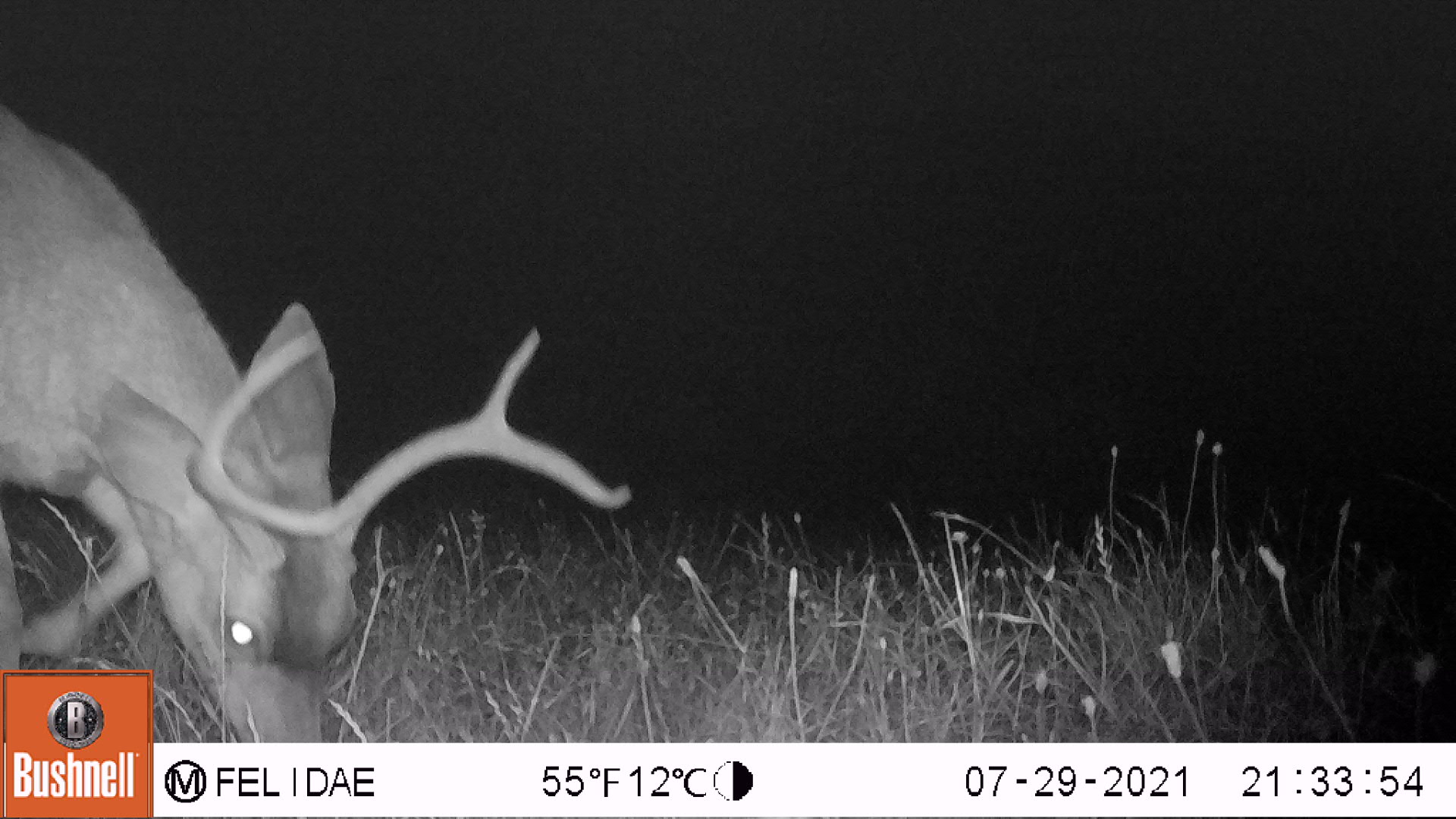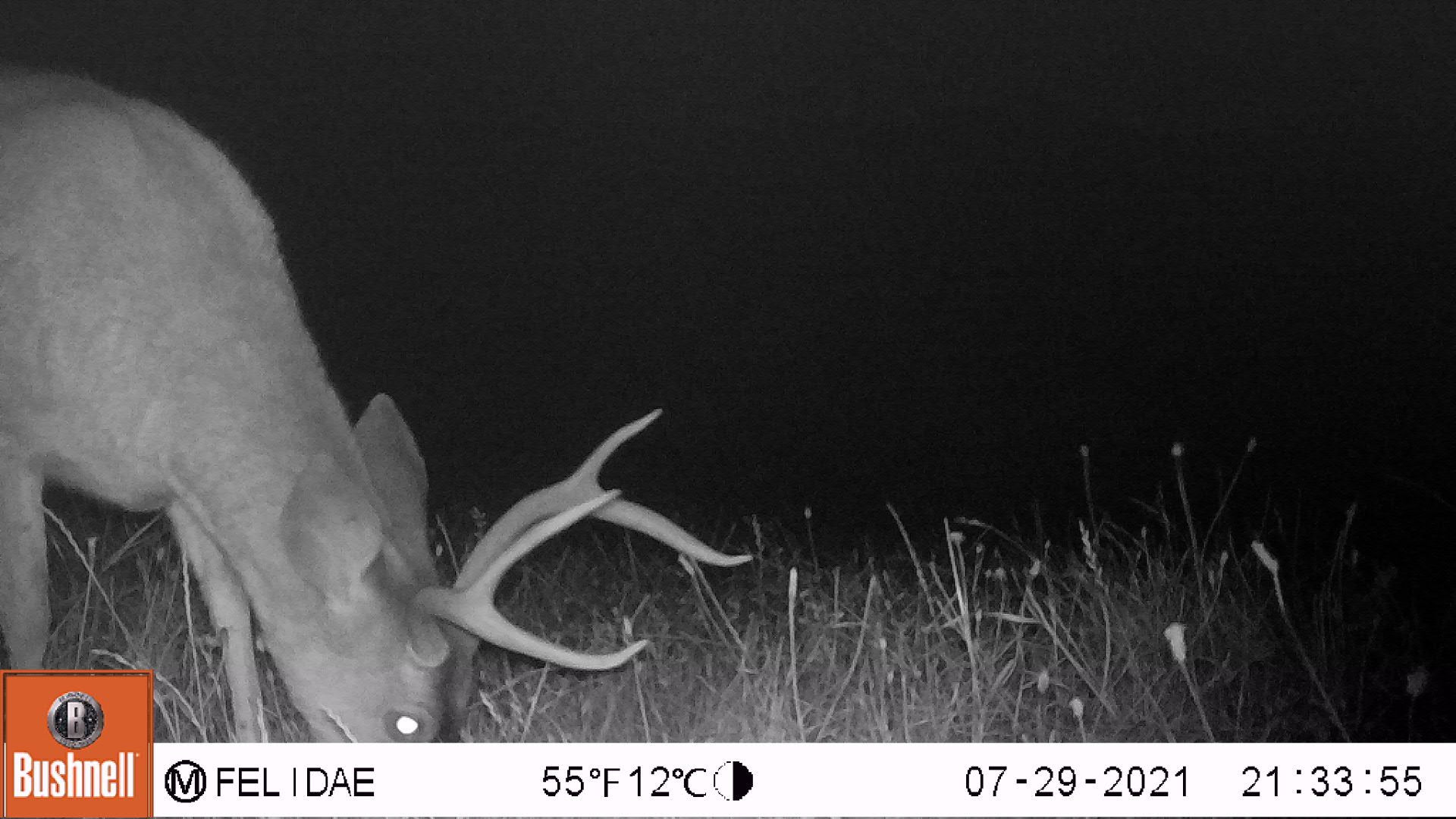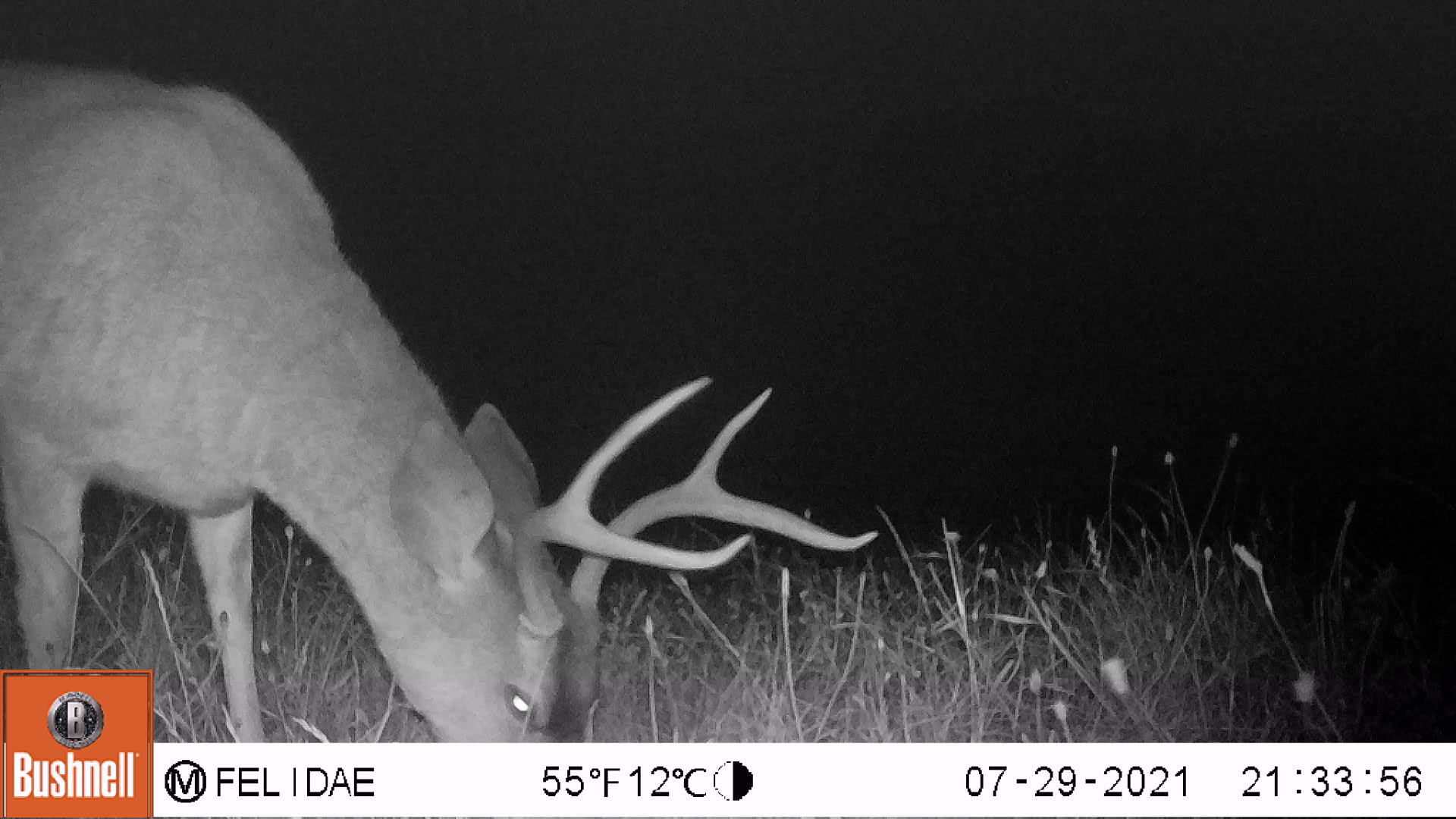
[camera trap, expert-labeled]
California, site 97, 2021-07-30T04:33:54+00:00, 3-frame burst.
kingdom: Animalia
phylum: Chordata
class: Mammalia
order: Artiodactyla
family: Cervidae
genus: Odocoileus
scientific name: Odocoileus hemionus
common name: mule deer